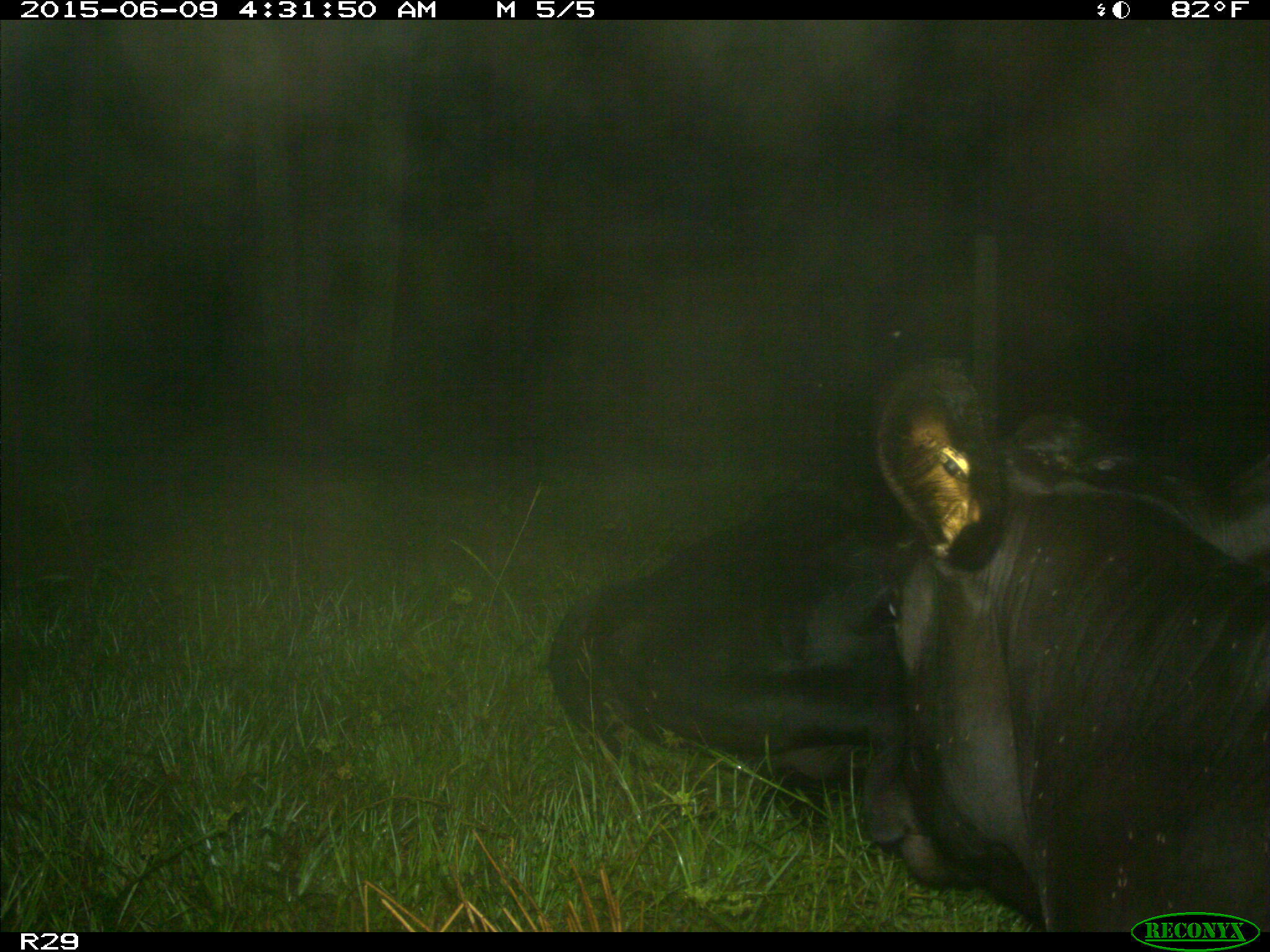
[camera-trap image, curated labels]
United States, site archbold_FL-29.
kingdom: Animalia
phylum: Chordata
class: Mammalia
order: Artiodactyla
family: Bovidae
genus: Bos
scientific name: Bos taurus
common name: domestic cow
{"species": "Bos taurus (domestic cow)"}